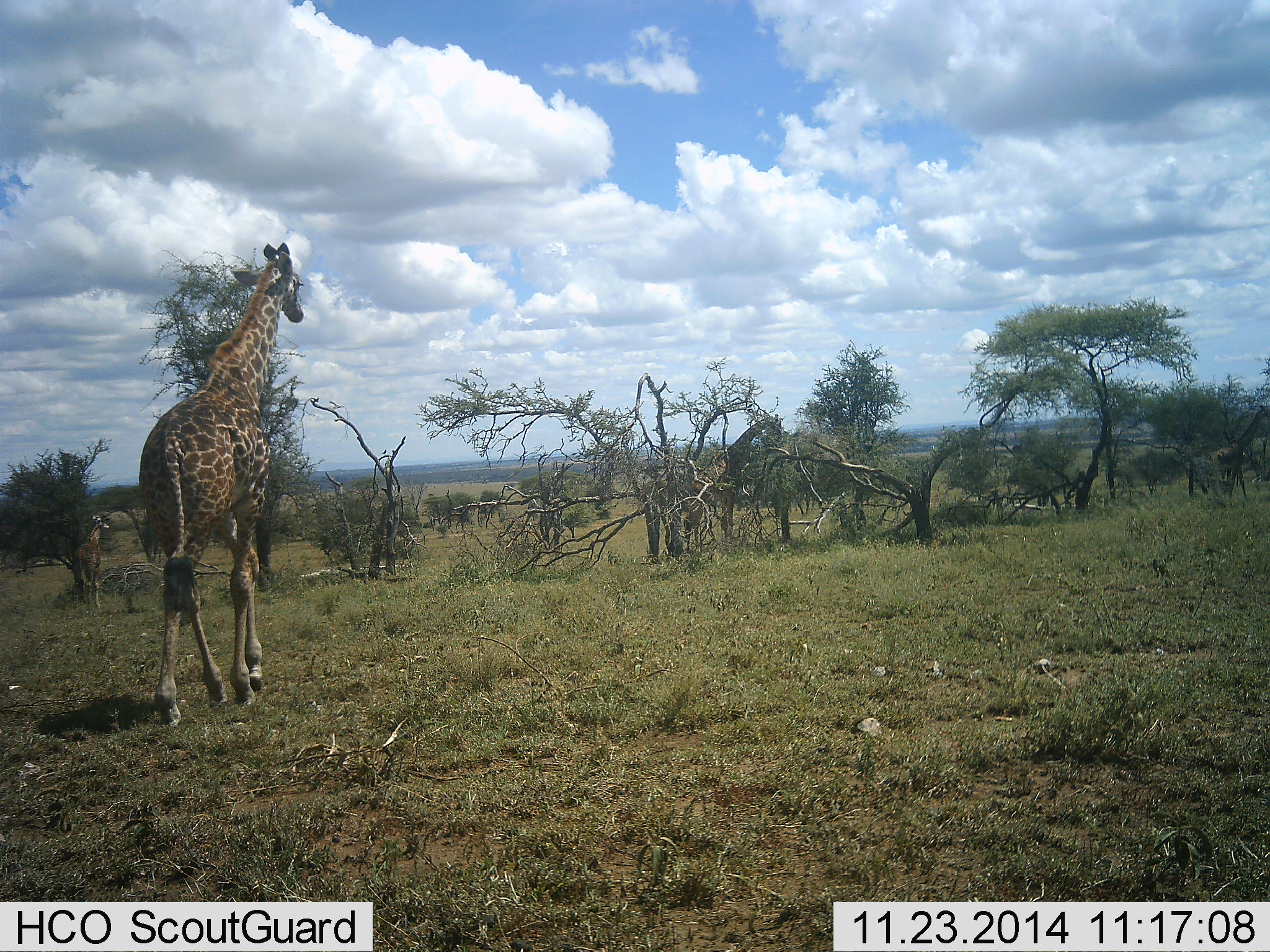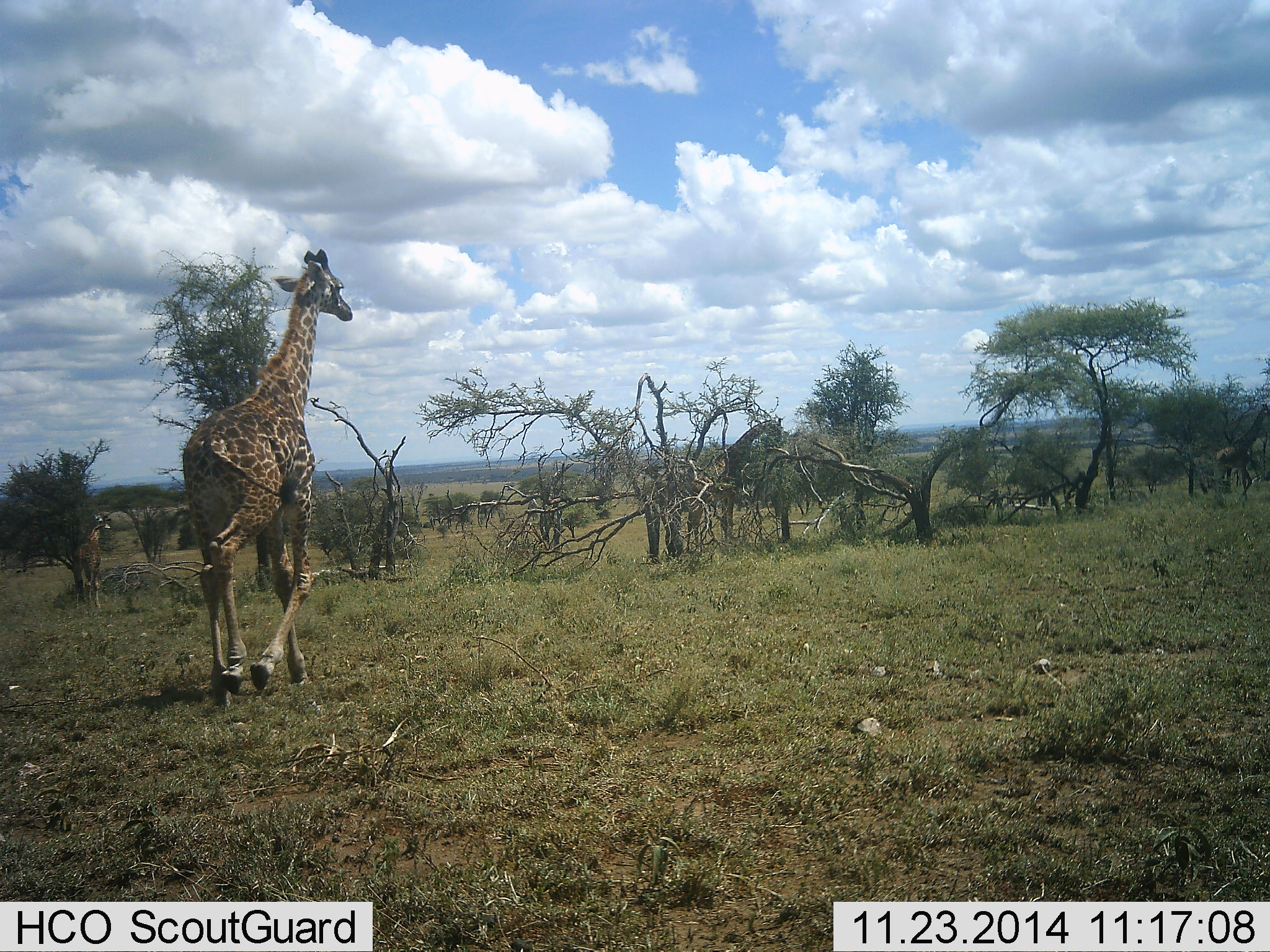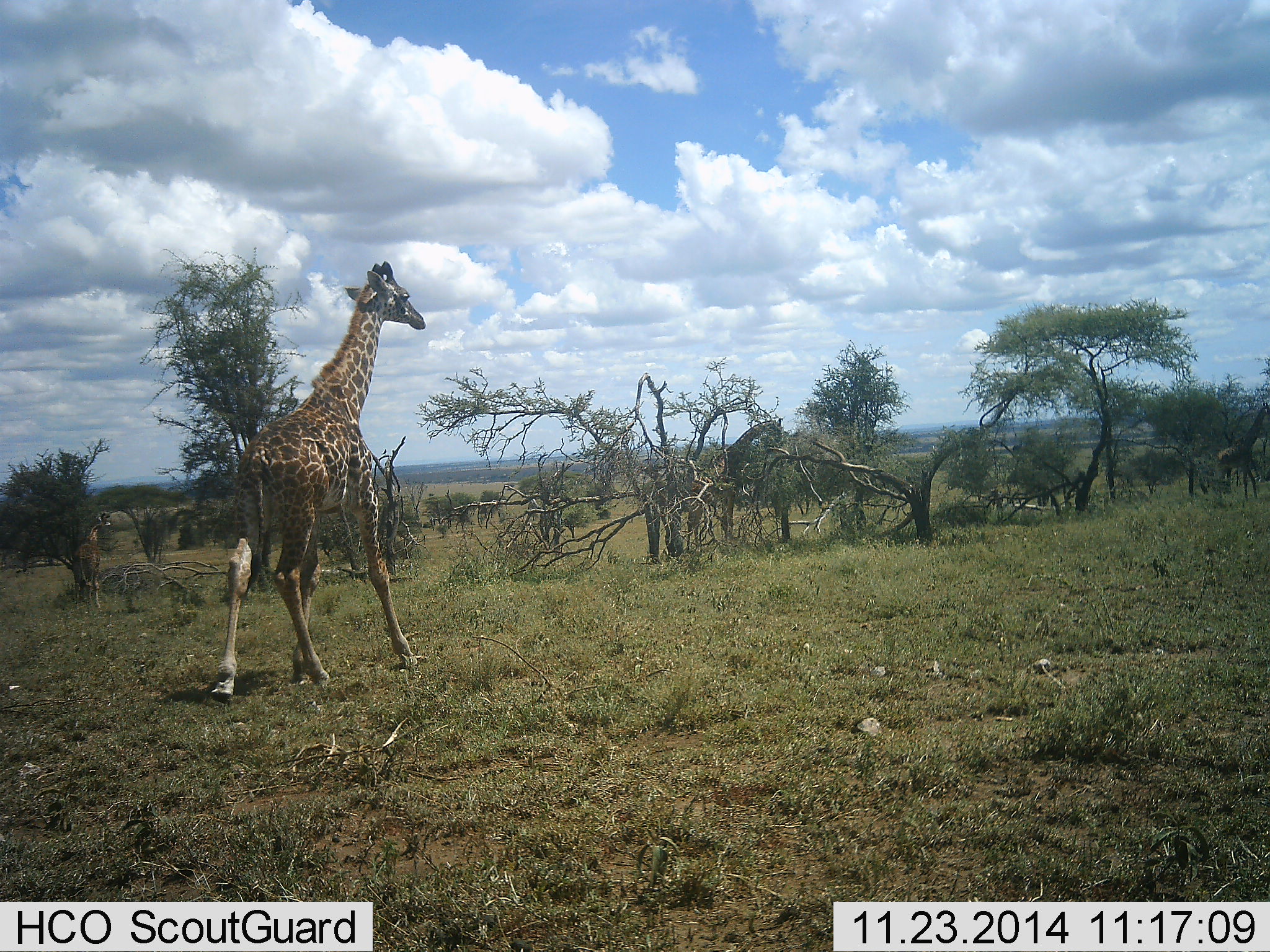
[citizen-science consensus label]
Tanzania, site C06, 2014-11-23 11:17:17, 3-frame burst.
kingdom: Animalia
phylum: Chordata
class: Mammalia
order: Artiodactyla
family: Giraffidae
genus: Giraffa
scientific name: Giraffa camelopardalis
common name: giraffe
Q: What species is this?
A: Giraffe (Giraffa camelopardalis).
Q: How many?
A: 2.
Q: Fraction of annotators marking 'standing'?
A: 30%.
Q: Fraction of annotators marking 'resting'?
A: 0%.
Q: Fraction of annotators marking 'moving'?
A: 100%.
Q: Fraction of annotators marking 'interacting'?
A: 0%.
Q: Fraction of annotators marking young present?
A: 0%.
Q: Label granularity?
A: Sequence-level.